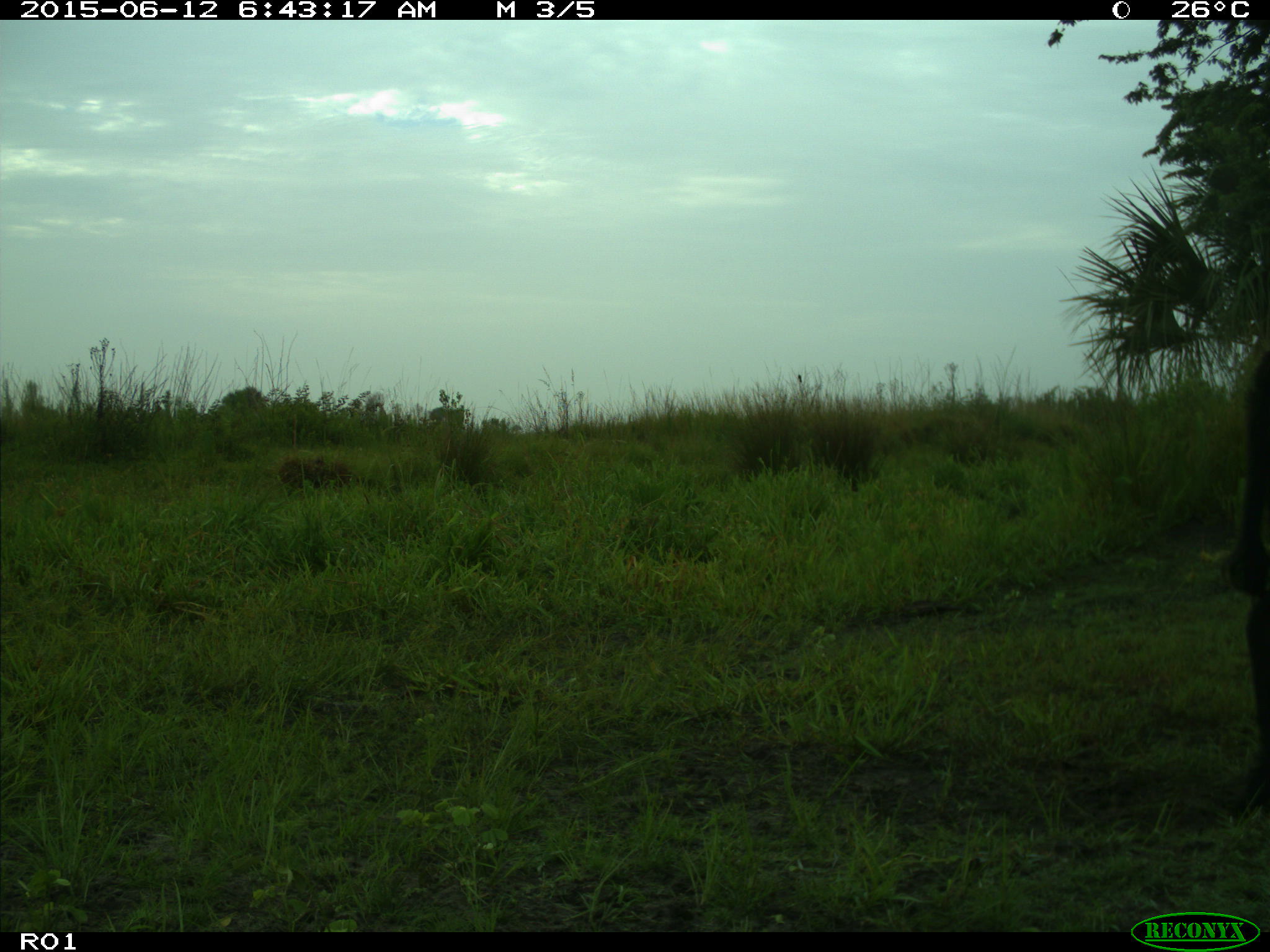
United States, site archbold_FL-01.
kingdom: Animalia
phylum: Chordata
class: Mammalia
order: Artiodactyla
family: Bovidae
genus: Bos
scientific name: Bos taurus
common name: domestic cow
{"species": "Bos taurus (domestic cow)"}